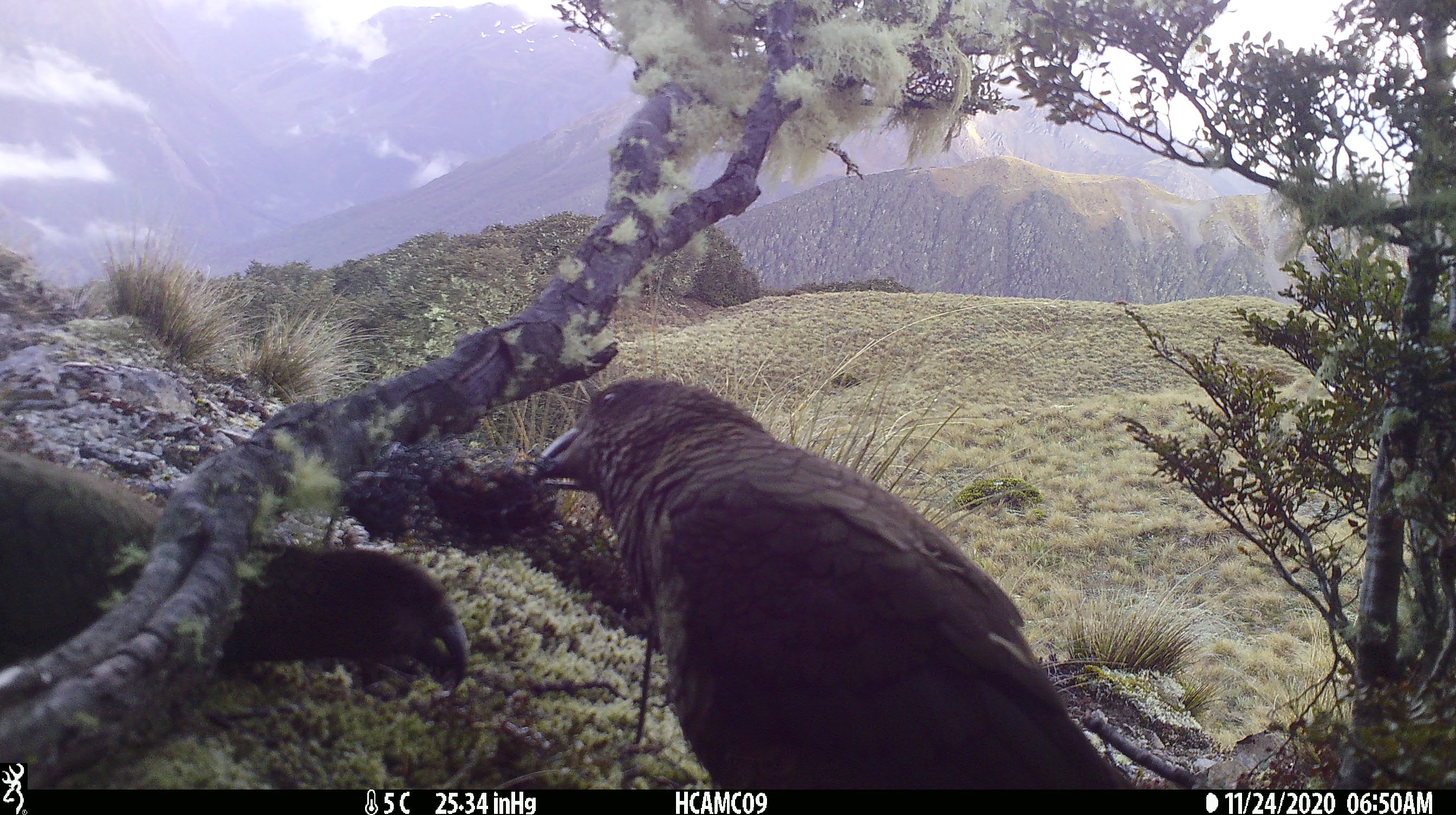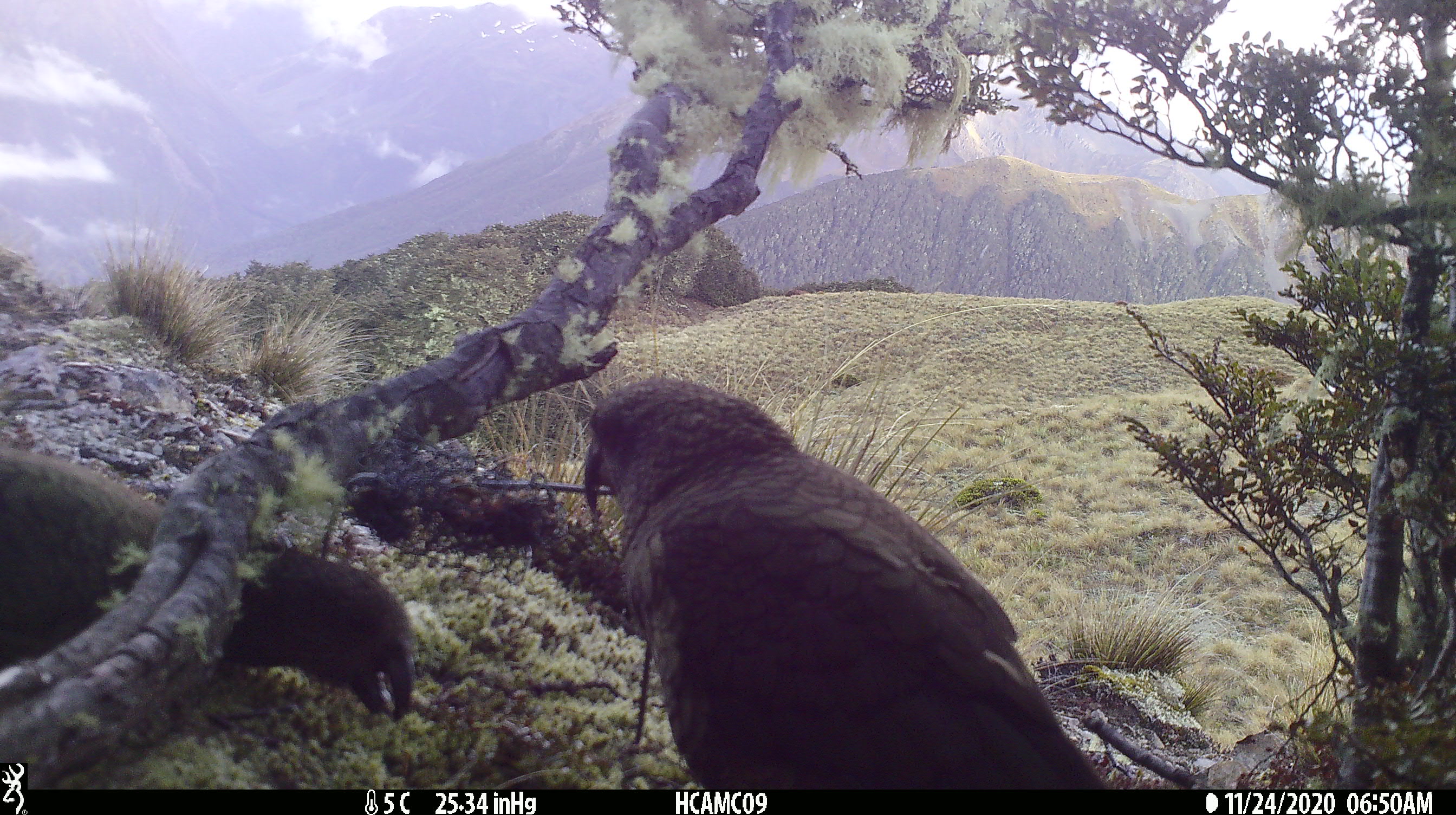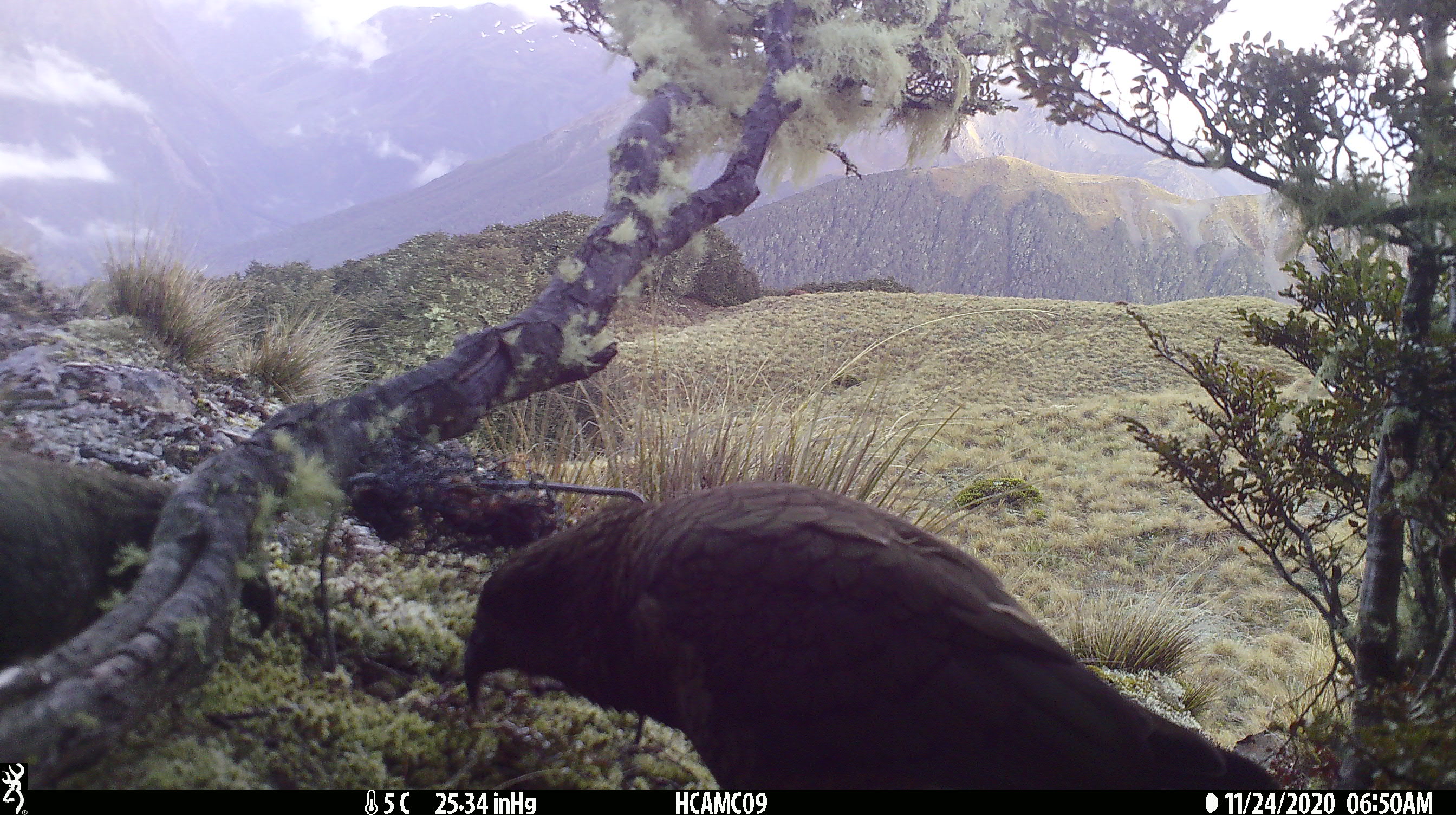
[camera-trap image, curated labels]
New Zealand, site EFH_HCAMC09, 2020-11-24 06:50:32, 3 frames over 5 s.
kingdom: Animalia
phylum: Chordata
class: Aves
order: Psittaciformes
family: Strigopidae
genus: Nestor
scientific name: Nestor notabilis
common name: kea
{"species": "kea (Nestor notabilis)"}